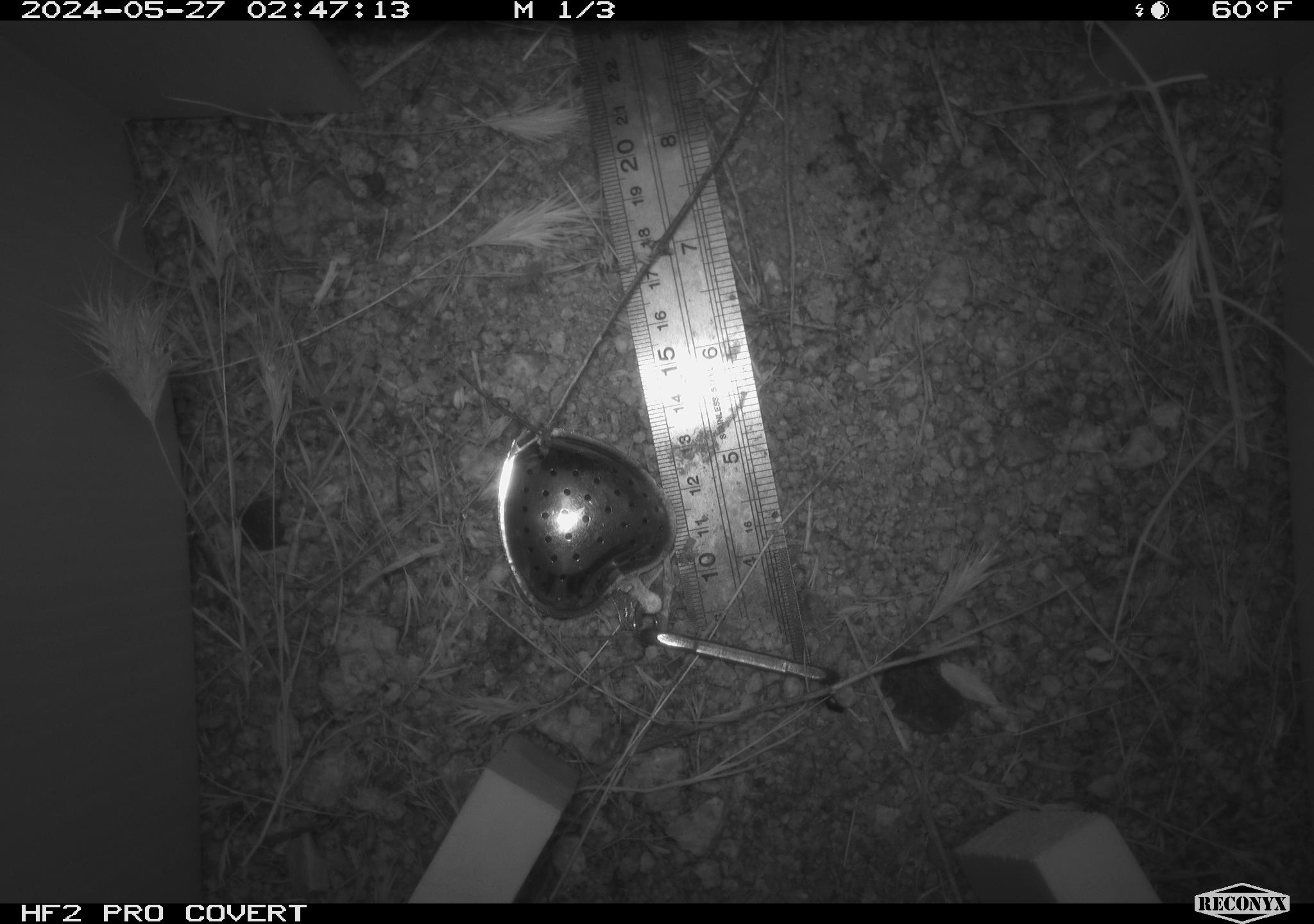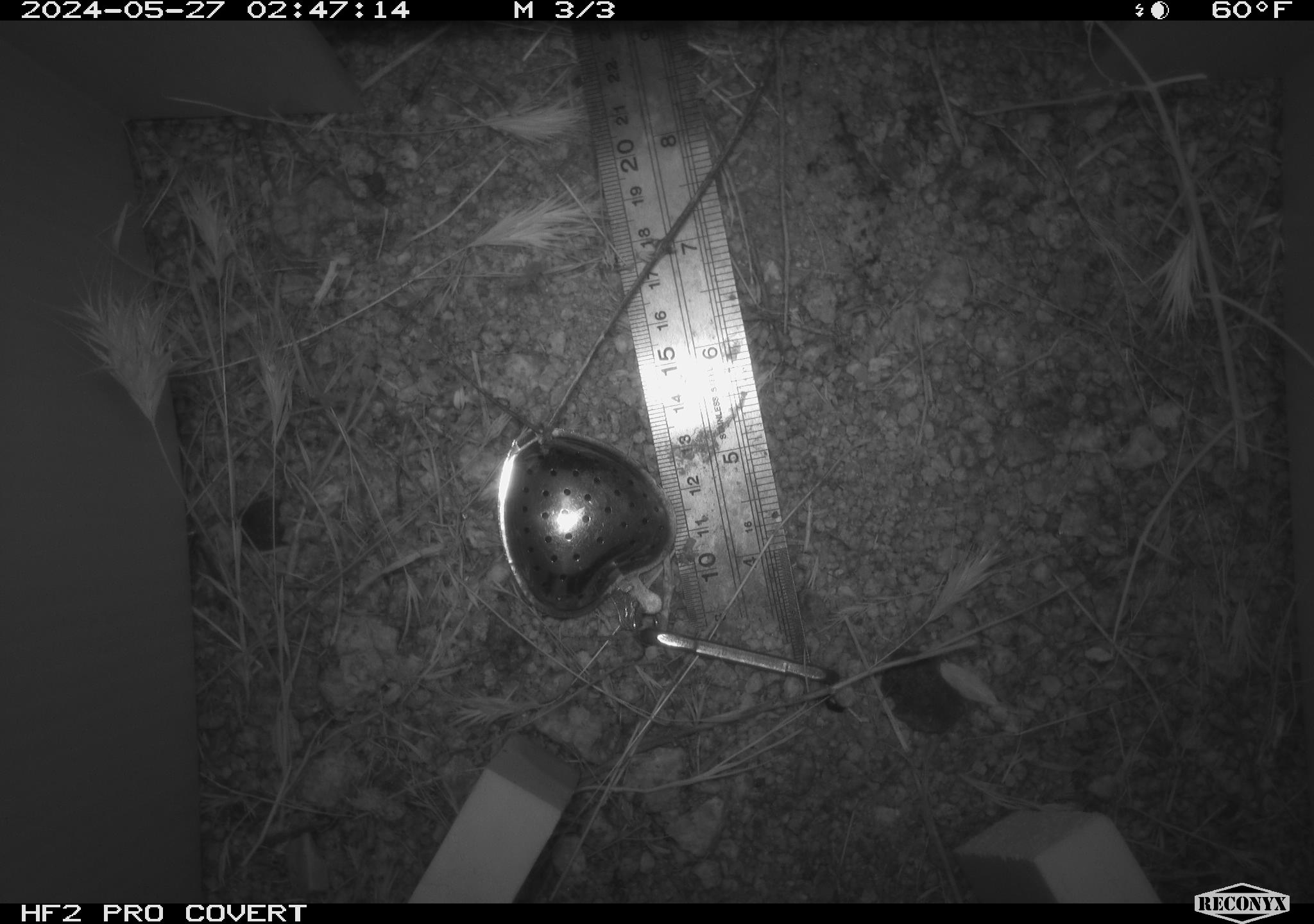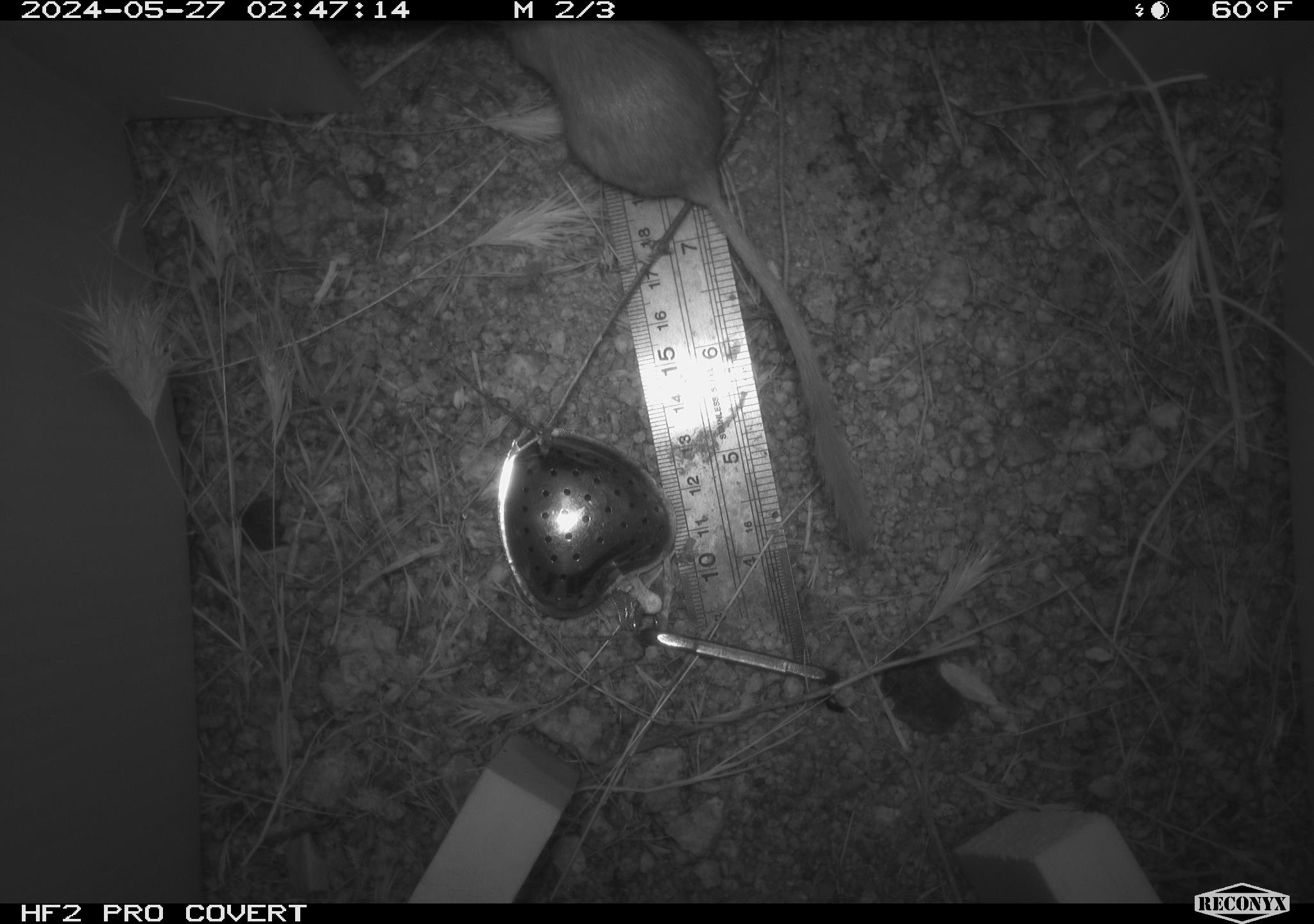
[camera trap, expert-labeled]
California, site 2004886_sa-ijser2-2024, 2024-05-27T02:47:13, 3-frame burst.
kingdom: Animalia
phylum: Chordata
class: Mammalia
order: Rodentia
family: Heteromyidae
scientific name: Heteromyidae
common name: kangaroo rats and pocket mice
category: heteromyidae family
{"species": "heteromyidae family (kangaroo rats and pocket mice) (Heteromyidae)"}